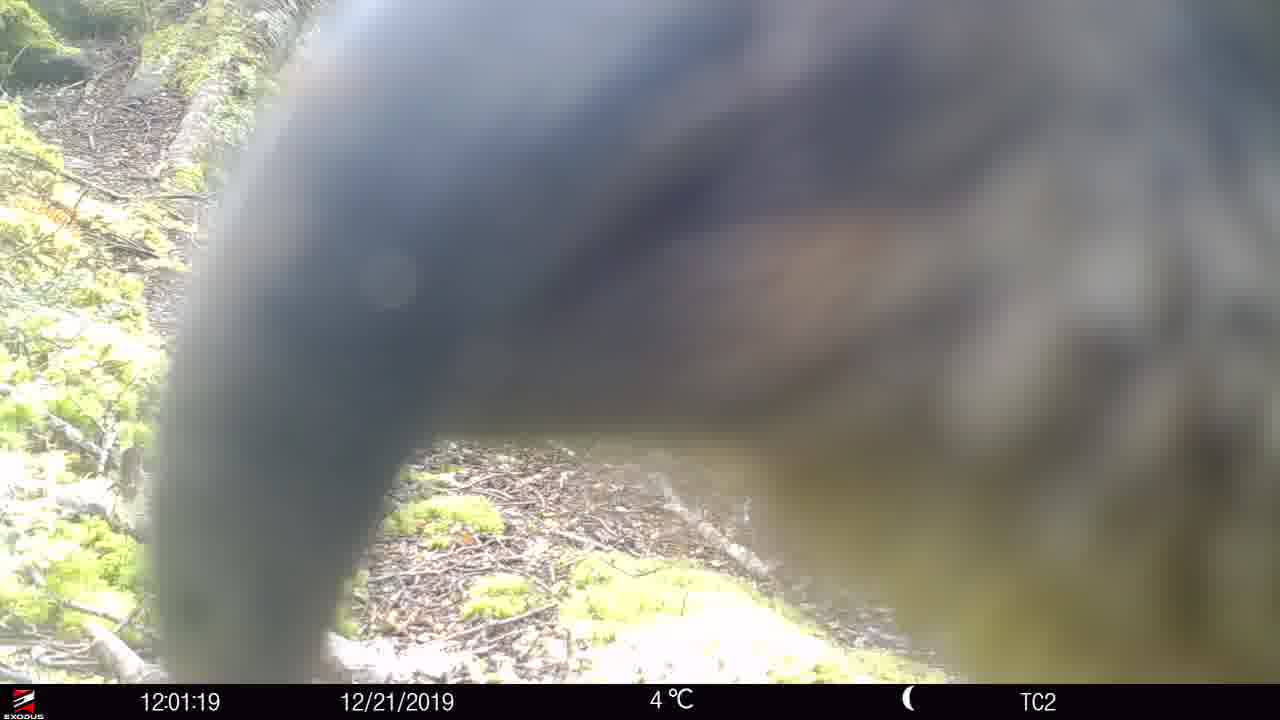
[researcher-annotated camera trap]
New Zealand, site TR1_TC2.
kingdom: Animalia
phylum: Chordata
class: Aves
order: Psittaciformes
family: Strigopidae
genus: Nestor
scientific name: Nestor notabilis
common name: kea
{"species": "kea (Nestor notabilis)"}